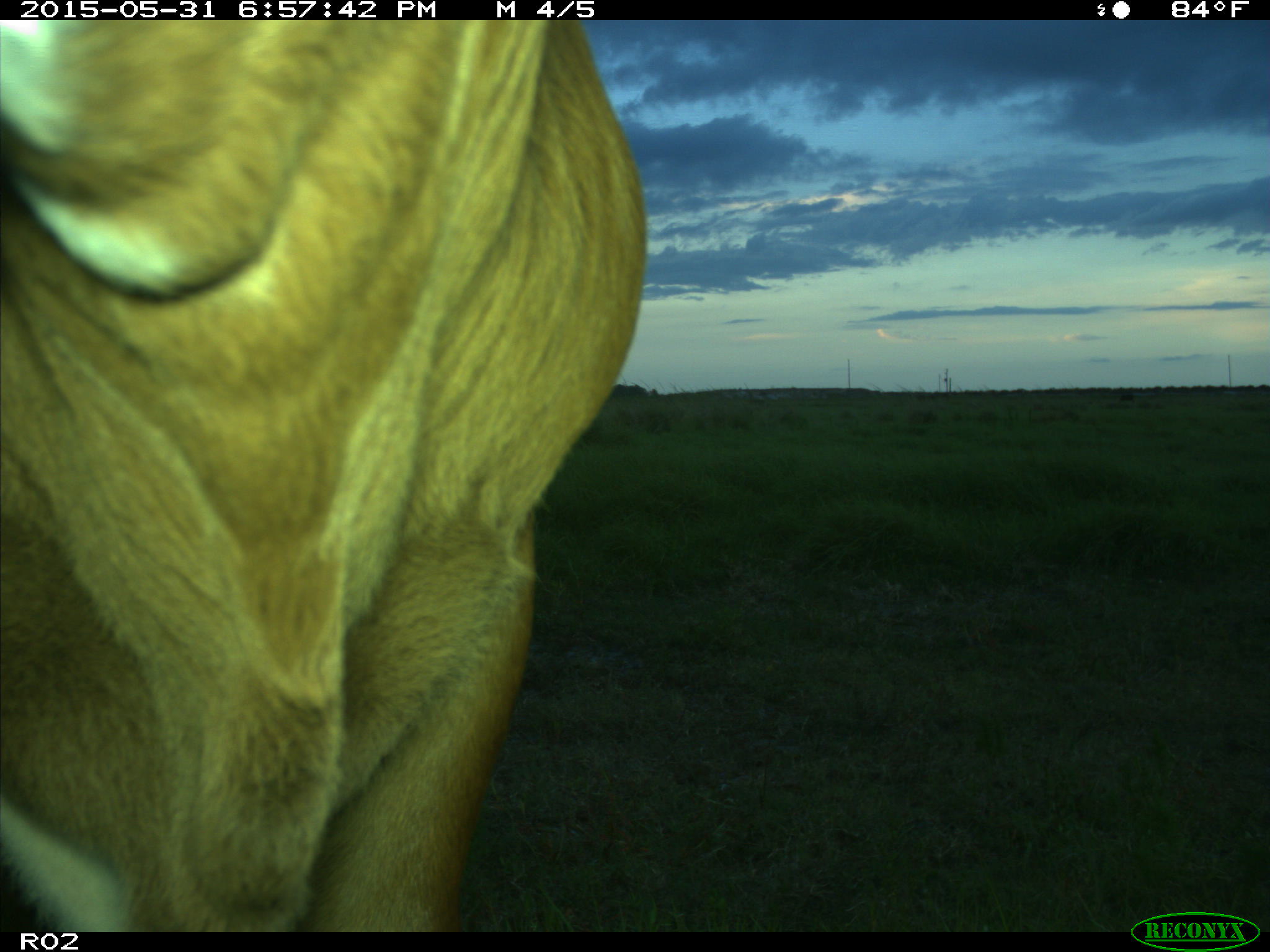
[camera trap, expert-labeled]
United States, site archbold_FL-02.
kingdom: Animalia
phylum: Chordata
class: Mammalia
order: Artiodactyla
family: Bovidae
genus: Bos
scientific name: Bos taurus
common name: domestic cow